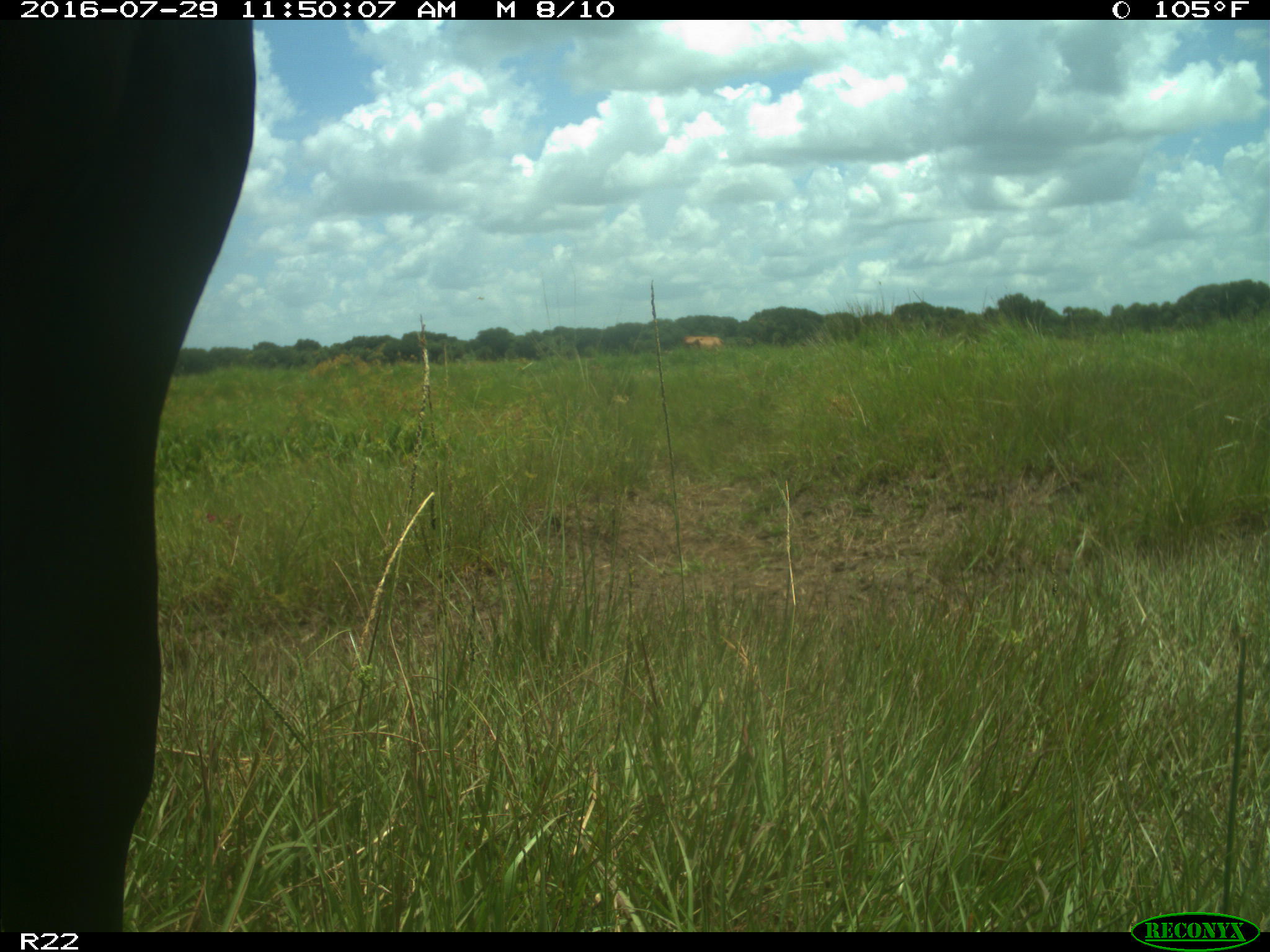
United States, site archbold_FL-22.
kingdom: Animalia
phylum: Chordata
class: Mammalia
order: Artiodactyla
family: Bovidae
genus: Bos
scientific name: Bos taurus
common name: domestic cow